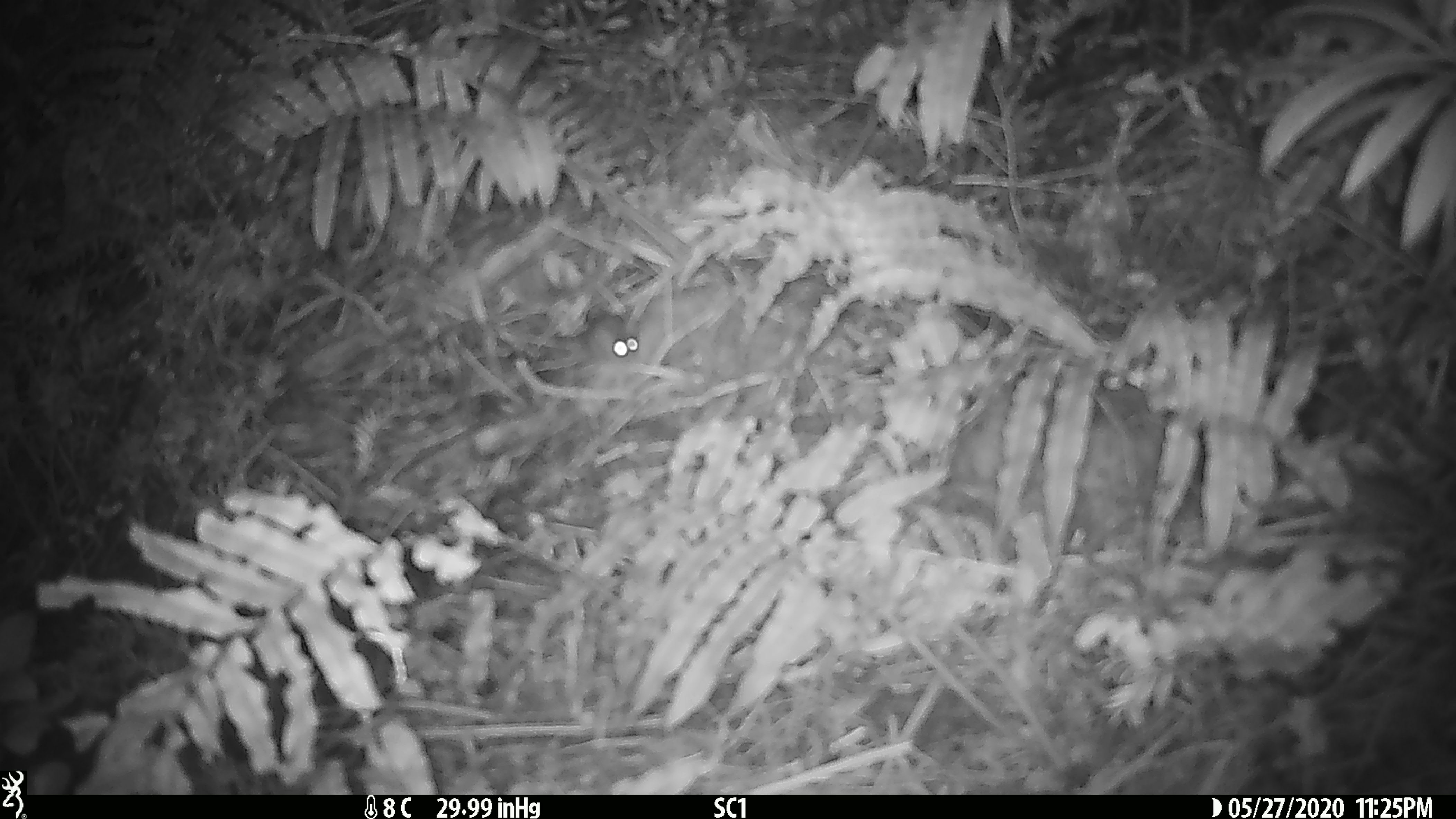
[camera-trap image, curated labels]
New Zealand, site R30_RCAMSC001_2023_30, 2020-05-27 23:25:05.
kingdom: Animalia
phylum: Chordata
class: Mammalia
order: Rodentia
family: Muridae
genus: Mus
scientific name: Mus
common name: mouse